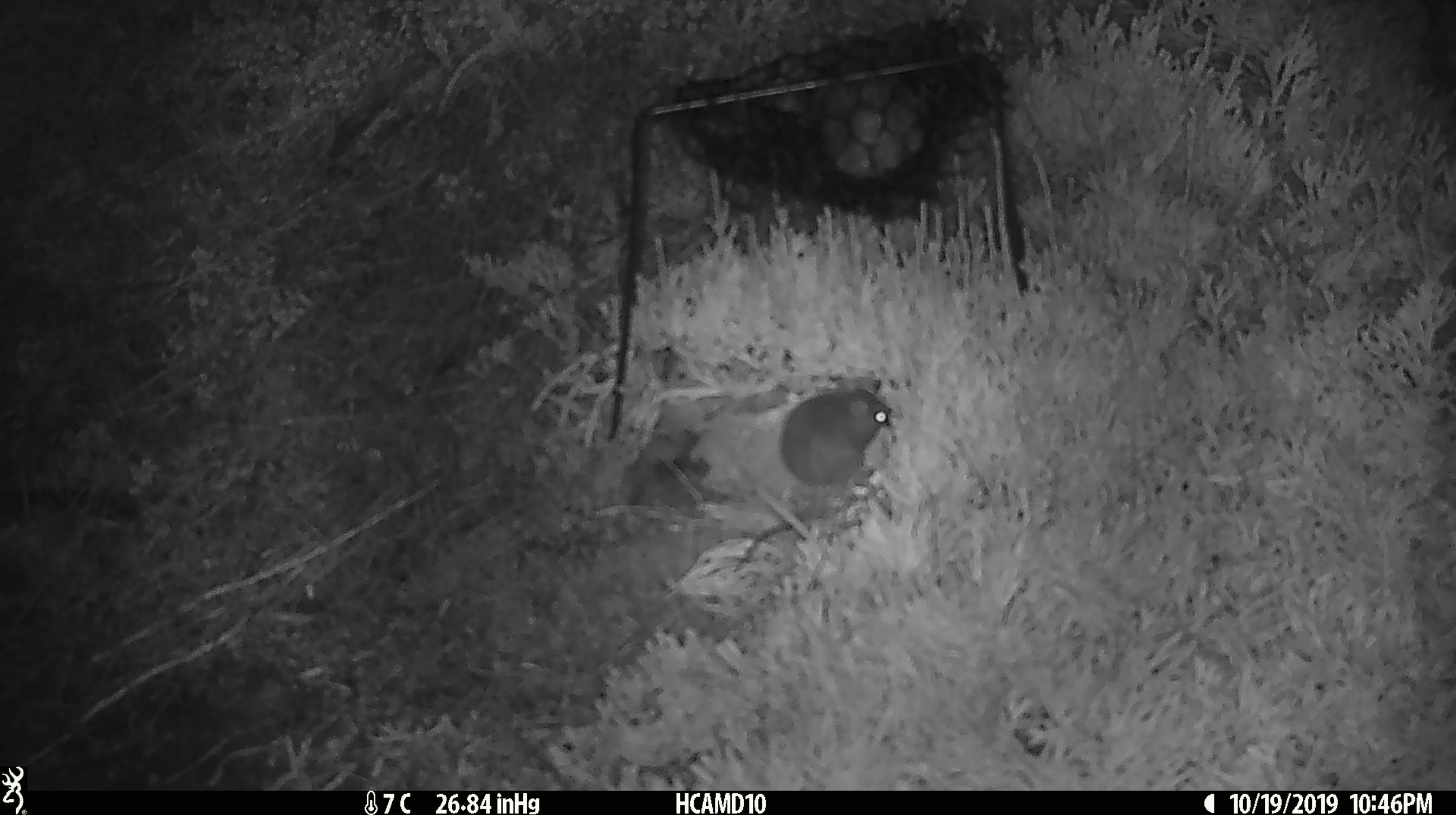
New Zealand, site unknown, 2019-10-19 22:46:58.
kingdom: Animalia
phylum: Chordata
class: Mammalia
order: Rodentia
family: Muridae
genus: Mus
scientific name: Mus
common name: mouse